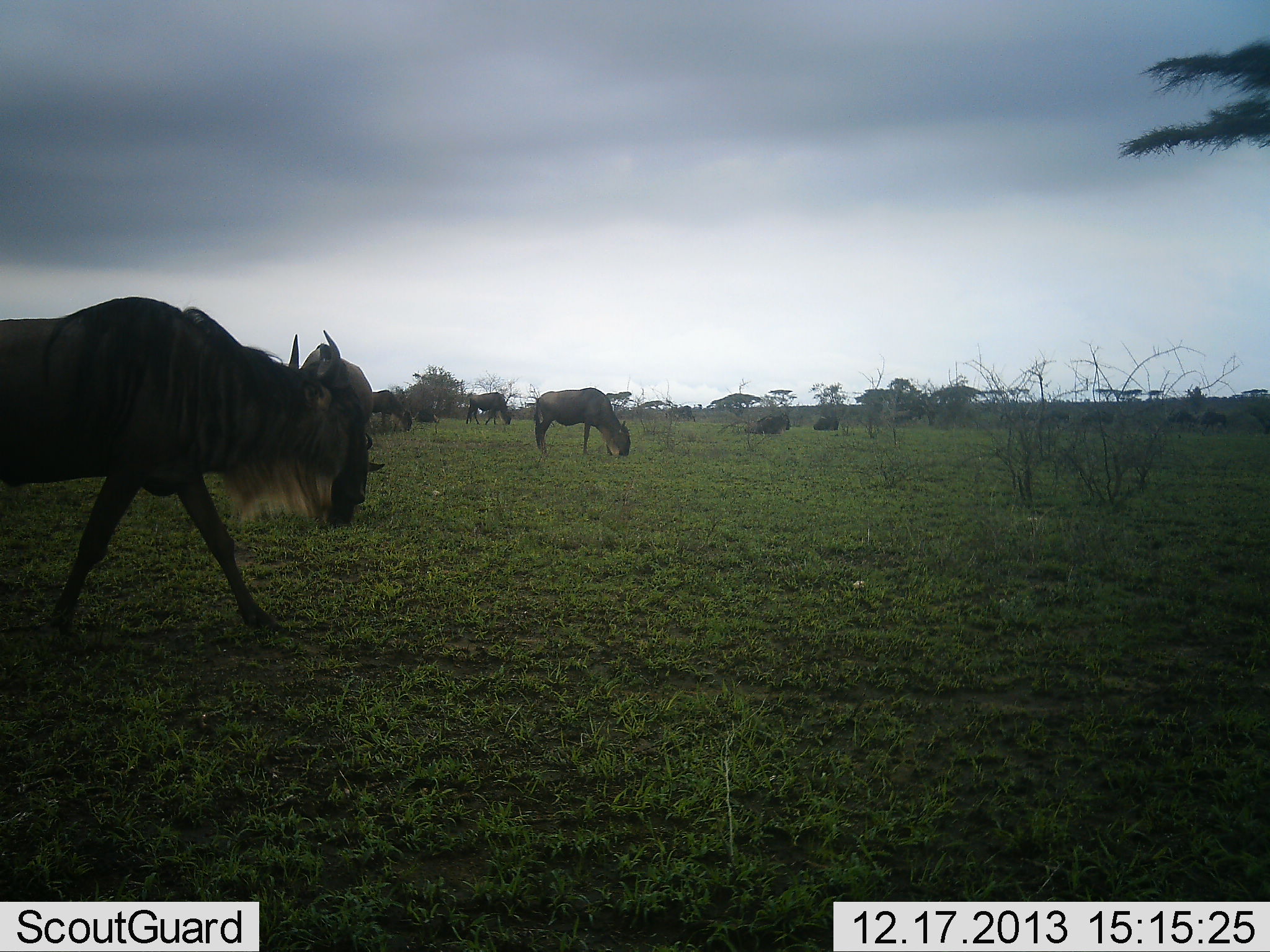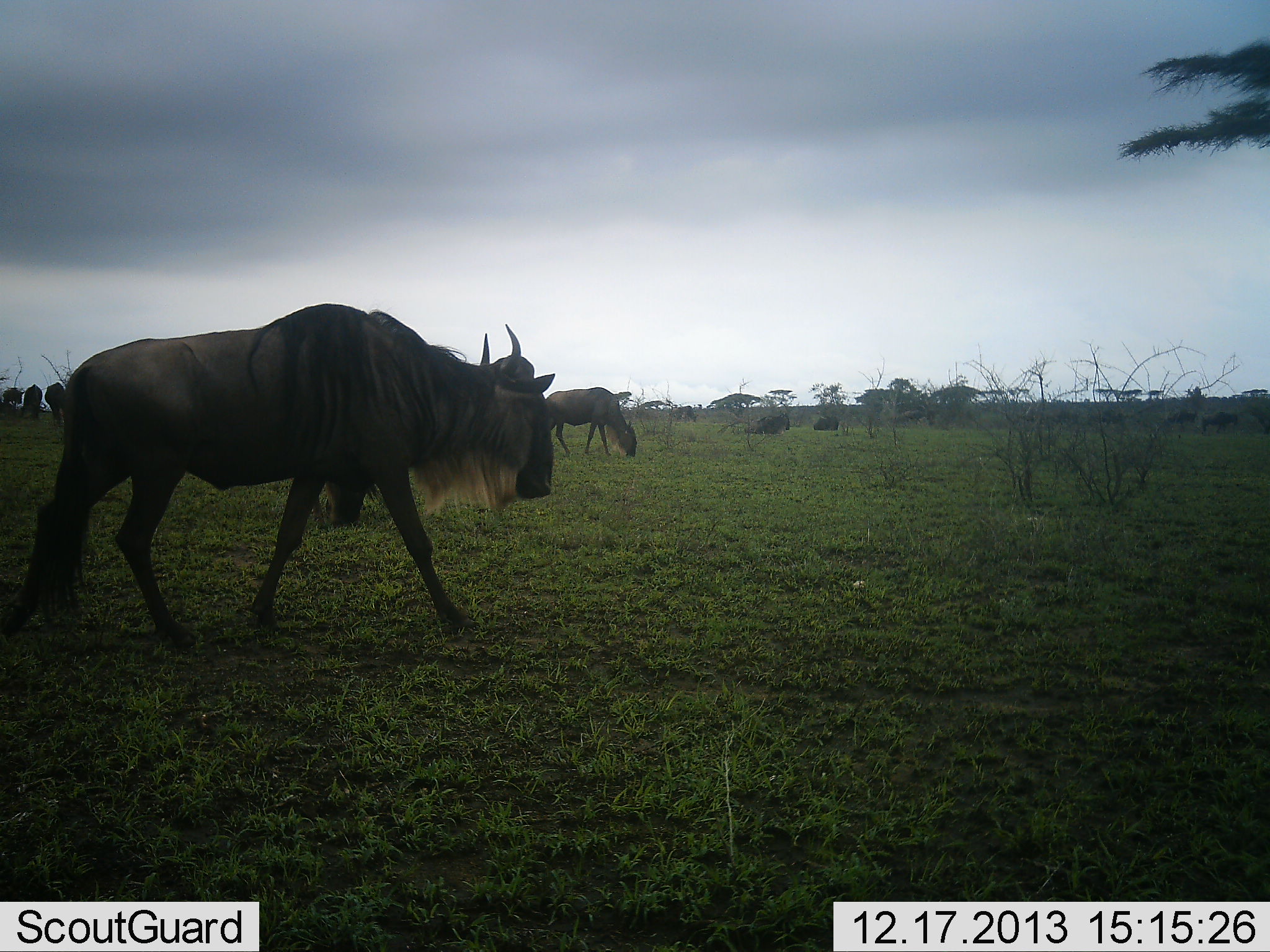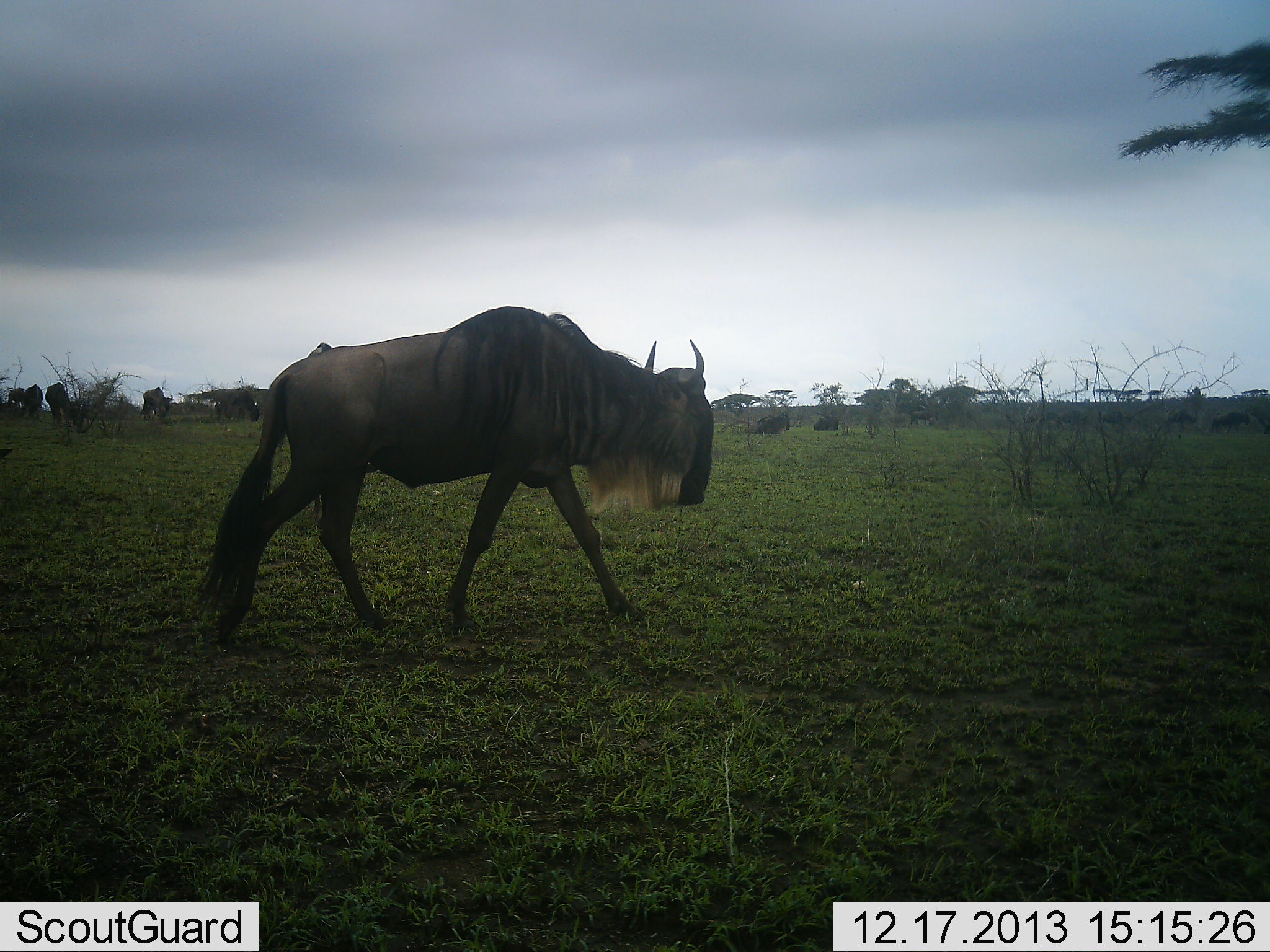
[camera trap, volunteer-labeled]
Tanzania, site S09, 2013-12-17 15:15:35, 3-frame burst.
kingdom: Animalia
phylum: Chordata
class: Mammalia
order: Artiodactyla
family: Bovidae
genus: Connochaetes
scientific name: Connochaetes taurinus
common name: blue wildebeest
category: wildebeest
Wildebeest (blue wildebeest) (Connochaetes taurinus), count 7. Behavior (volunteer vote fractions): standing 10%, resting 40%, moving 80%, interacting 0%. Young present (vote fraction): 0%. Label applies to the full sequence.